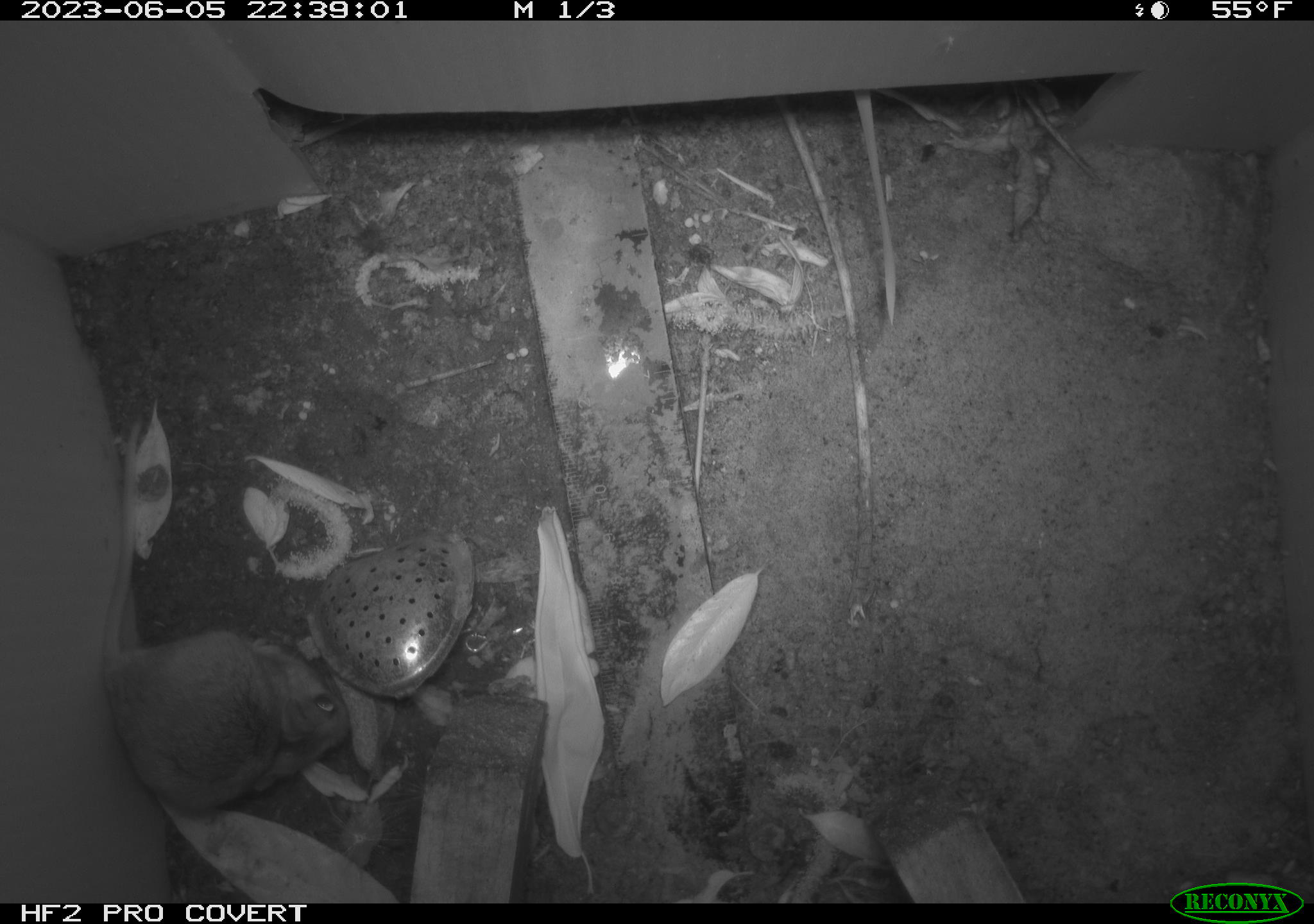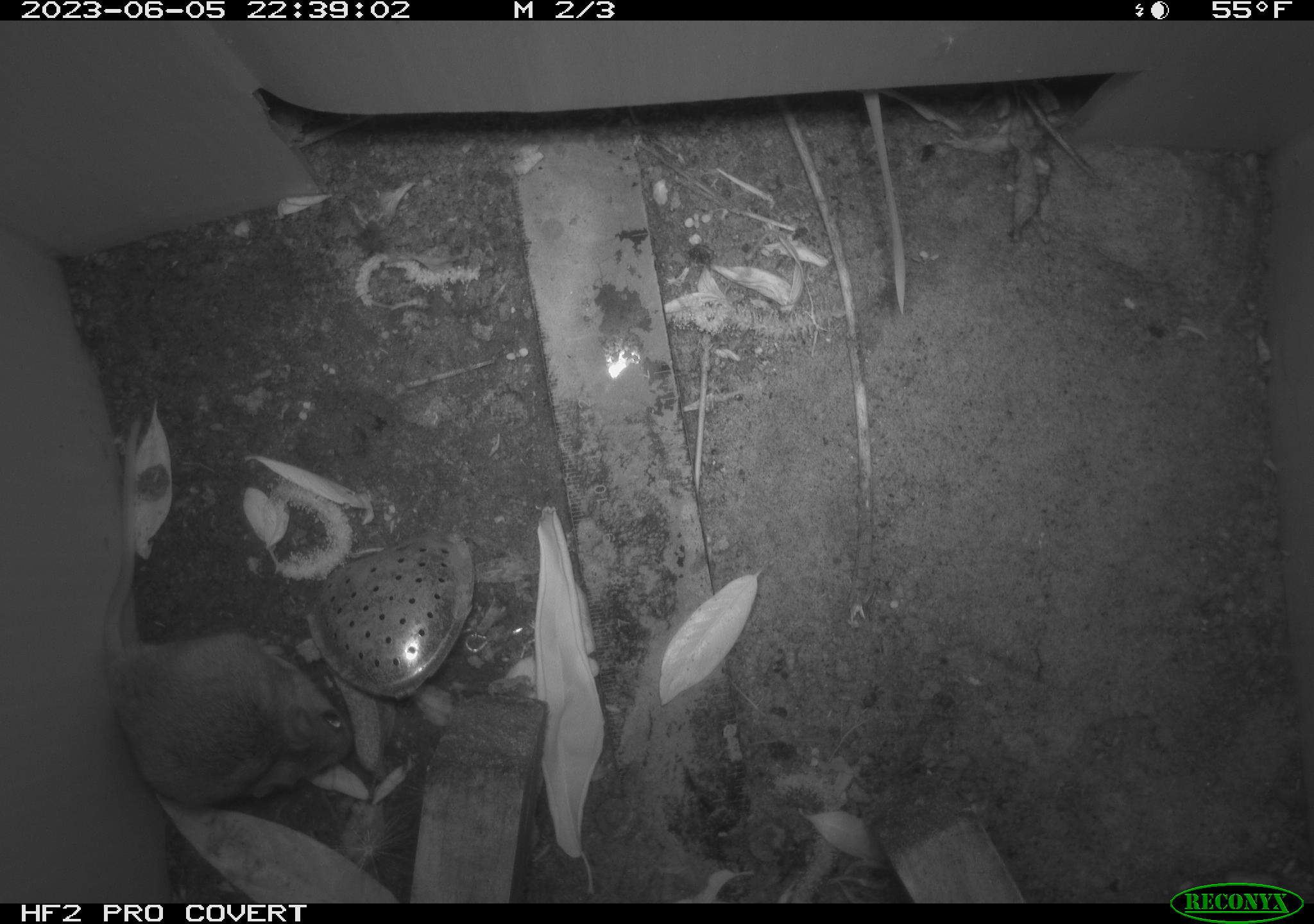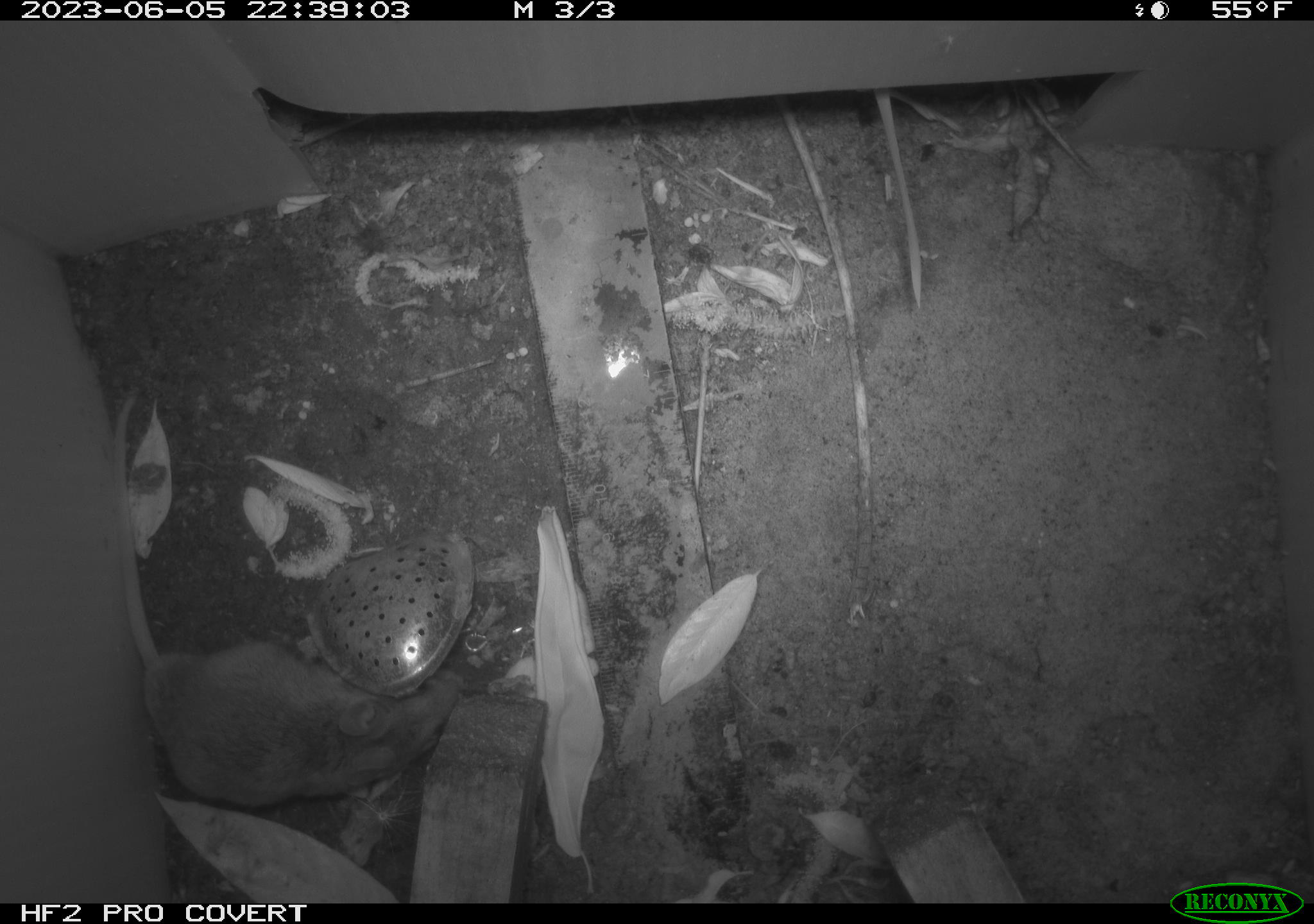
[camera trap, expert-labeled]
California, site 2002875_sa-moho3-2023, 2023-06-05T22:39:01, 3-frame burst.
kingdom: Animalia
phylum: Chordata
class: Mammalia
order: Rodentia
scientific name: Rodentia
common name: mouse species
Mouse species (Rodentia).